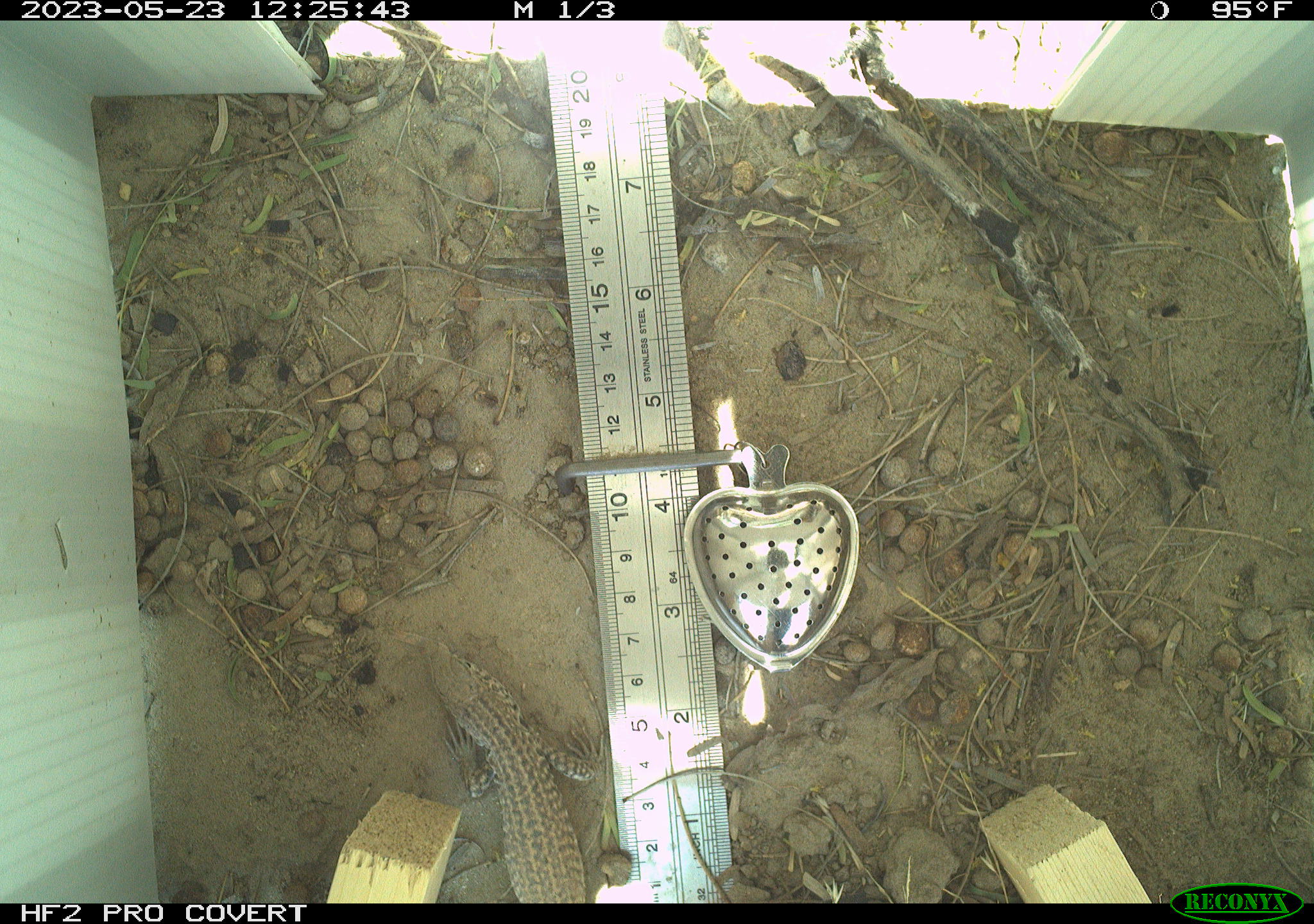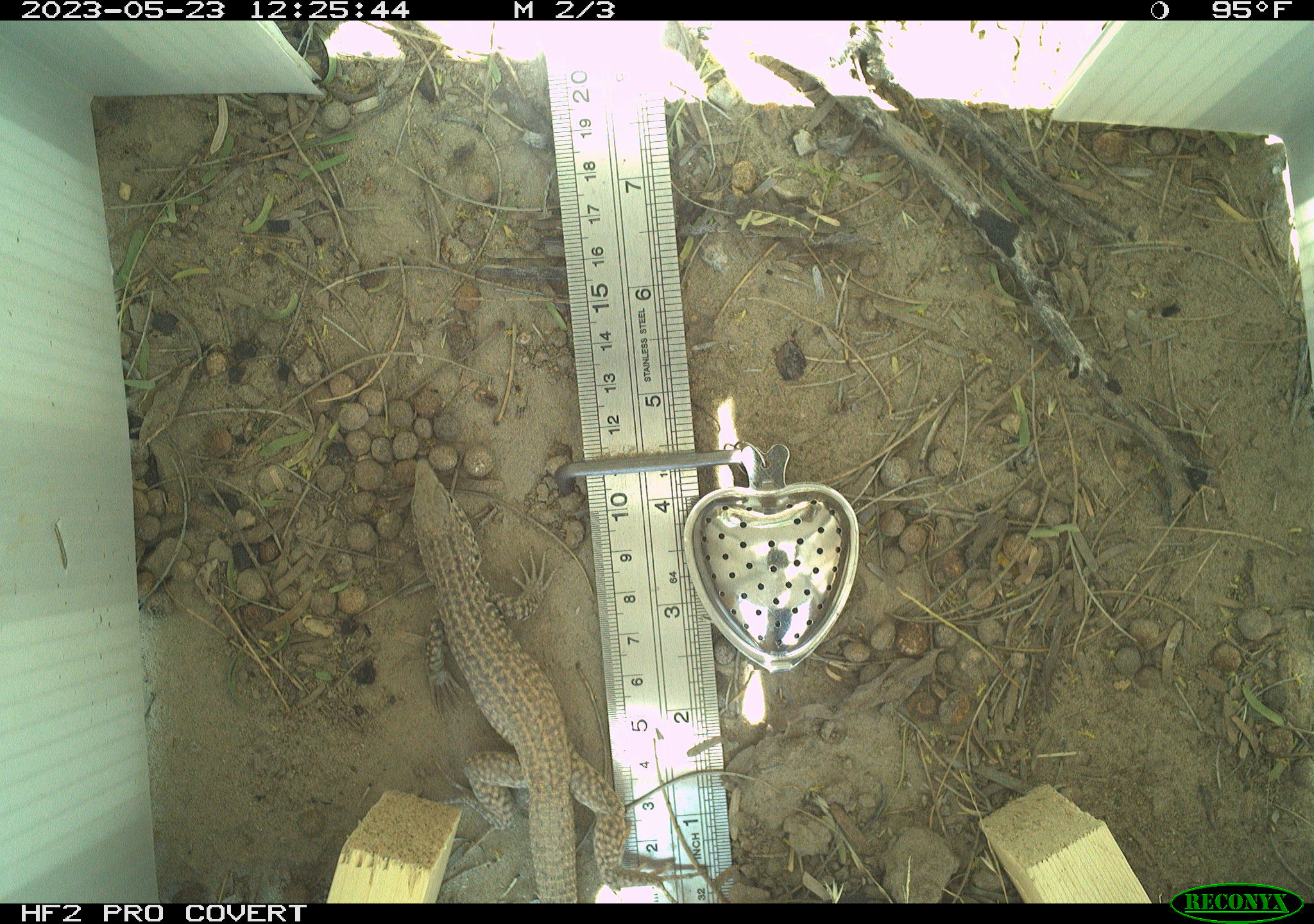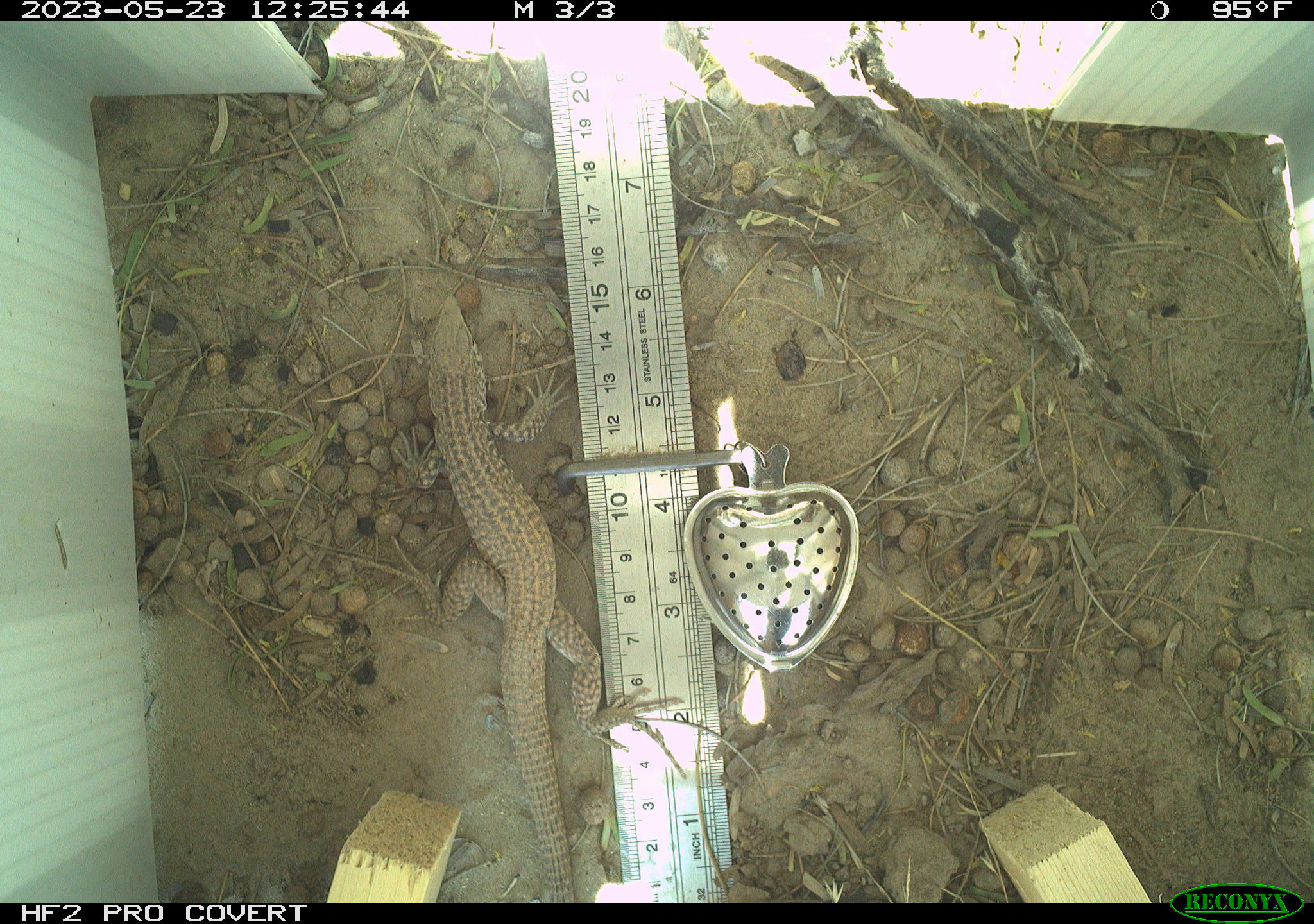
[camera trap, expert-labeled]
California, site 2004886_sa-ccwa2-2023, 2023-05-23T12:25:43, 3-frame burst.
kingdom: Animalia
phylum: Chordata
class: Reptilia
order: Squamata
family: Teiidae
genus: Aspidoscelis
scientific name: Aspidoscelis tigris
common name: western whiptail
Western whiptail (Aspidoscelis tigris).